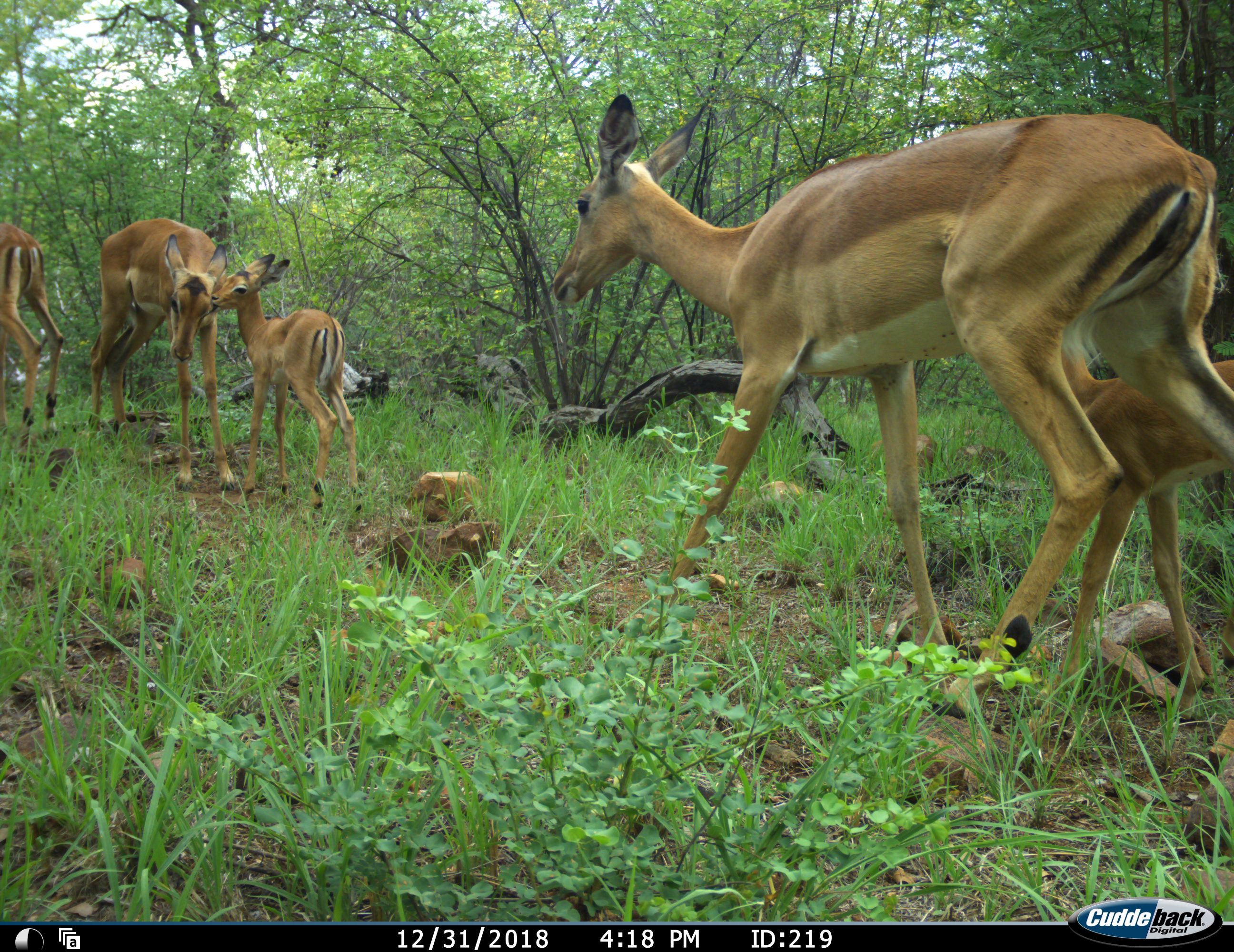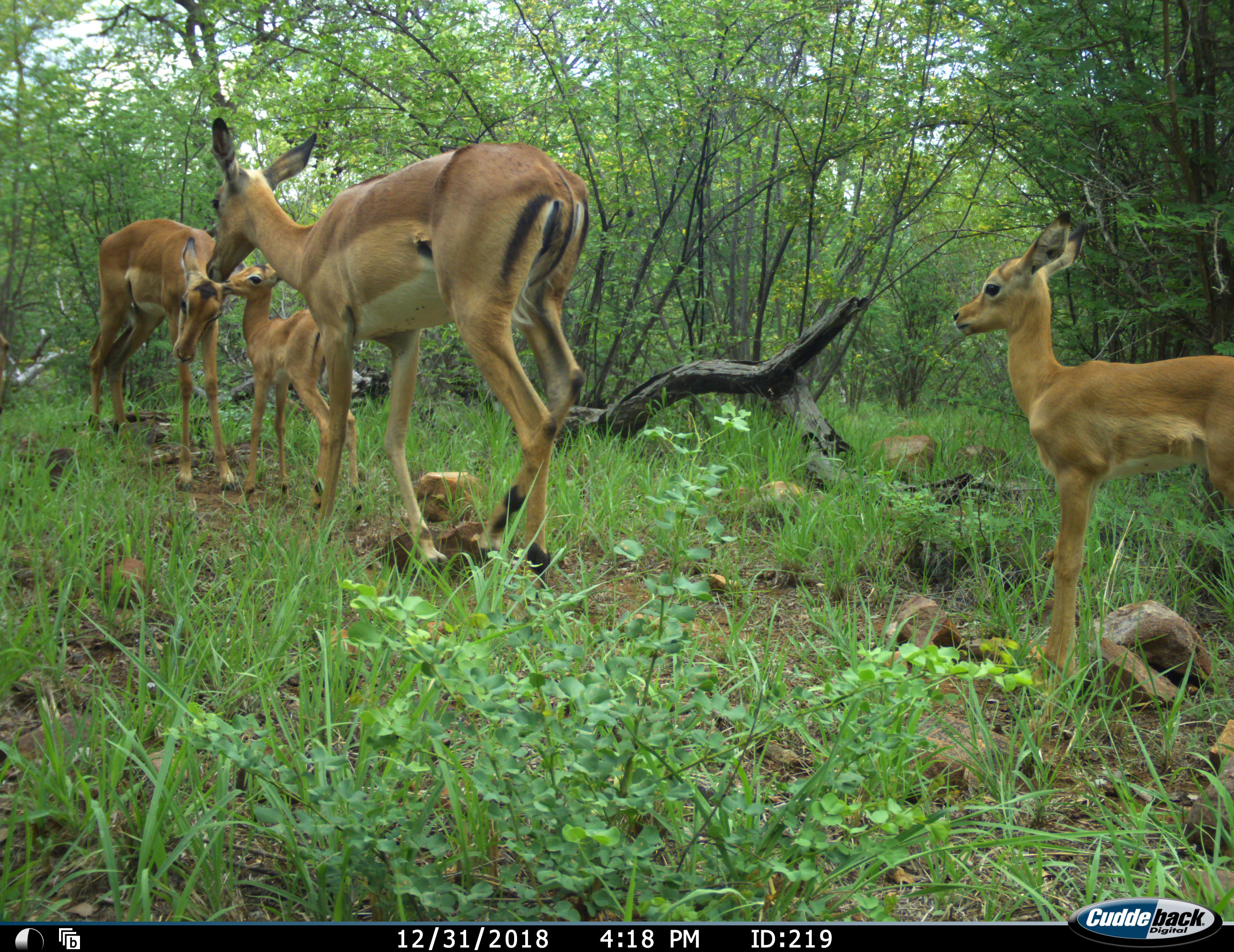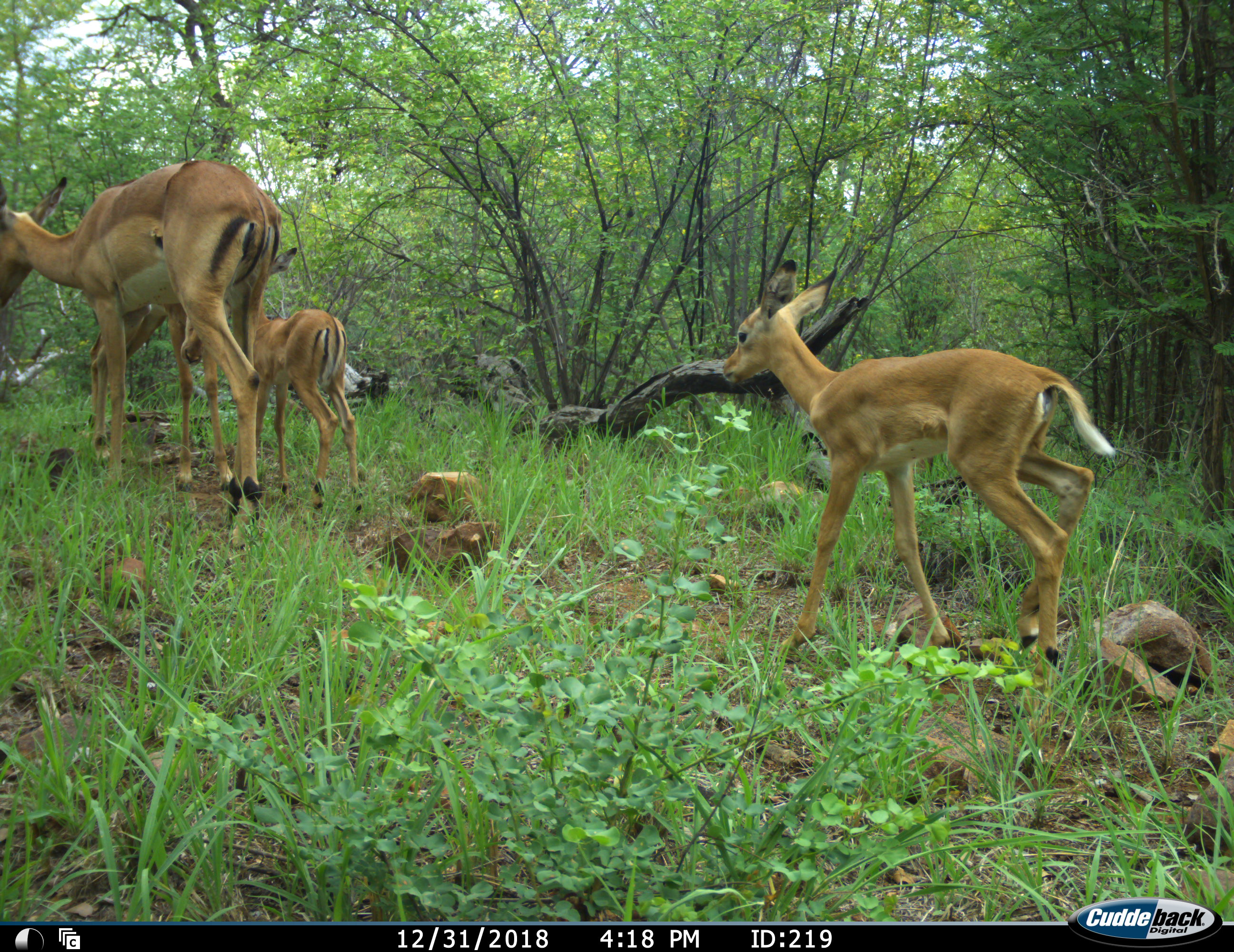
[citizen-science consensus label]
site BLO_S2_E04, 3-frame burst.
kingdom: Animalia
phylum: Chordata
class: Mammalia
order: Artiodactyla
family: Bovidae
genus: Aepyceros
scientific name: Aepyceros melampus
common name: impala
Impala (Aepyceros melampus), count 5. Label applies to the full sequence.